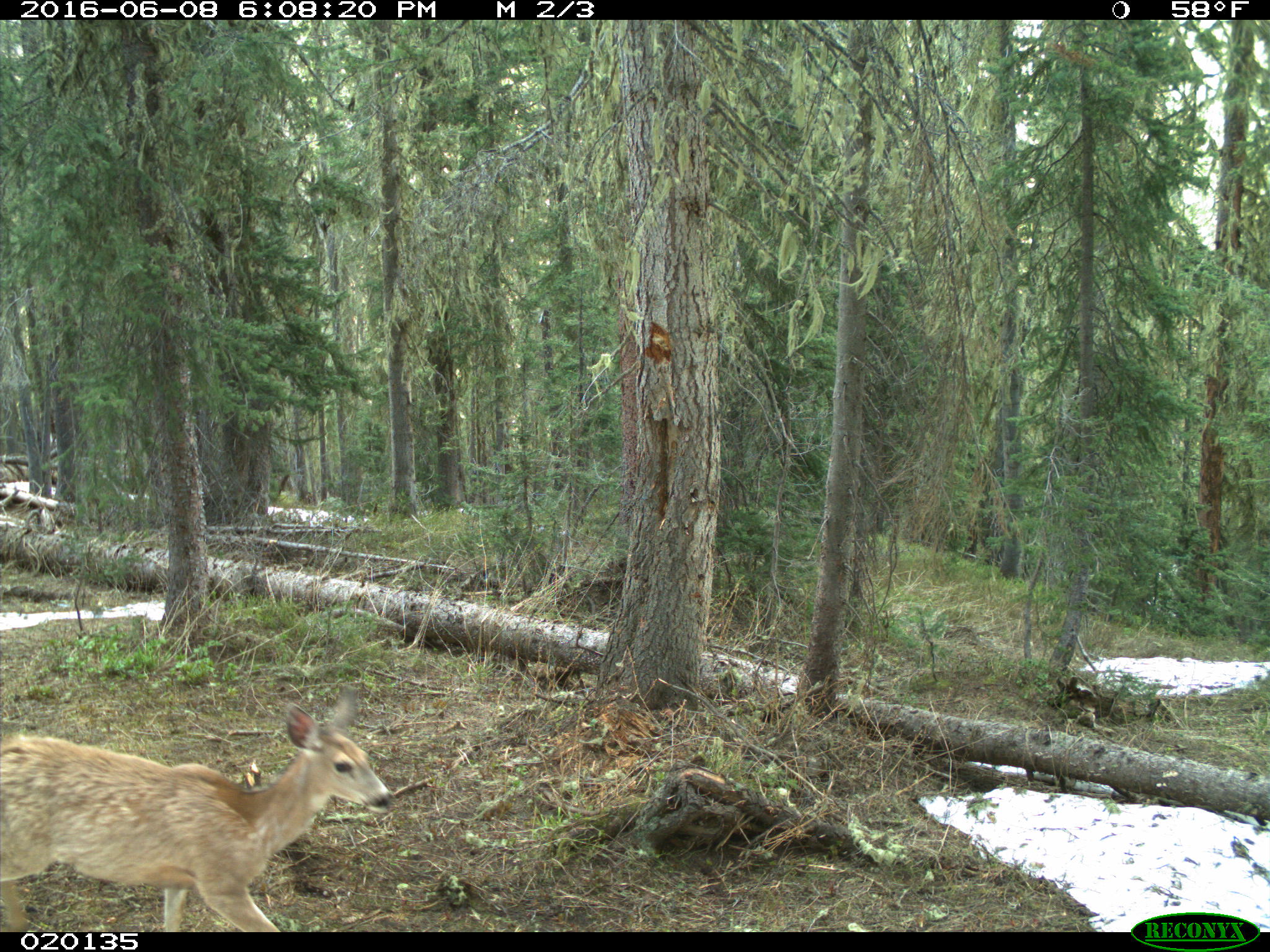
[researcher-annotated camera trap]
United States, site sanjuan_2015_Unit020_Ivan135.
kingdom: Animalia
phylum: Chordata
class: Mammalia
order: Artiodactyla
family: Cervidae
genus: Odocoileus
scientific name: Odocoileus hemionus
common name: mule deer